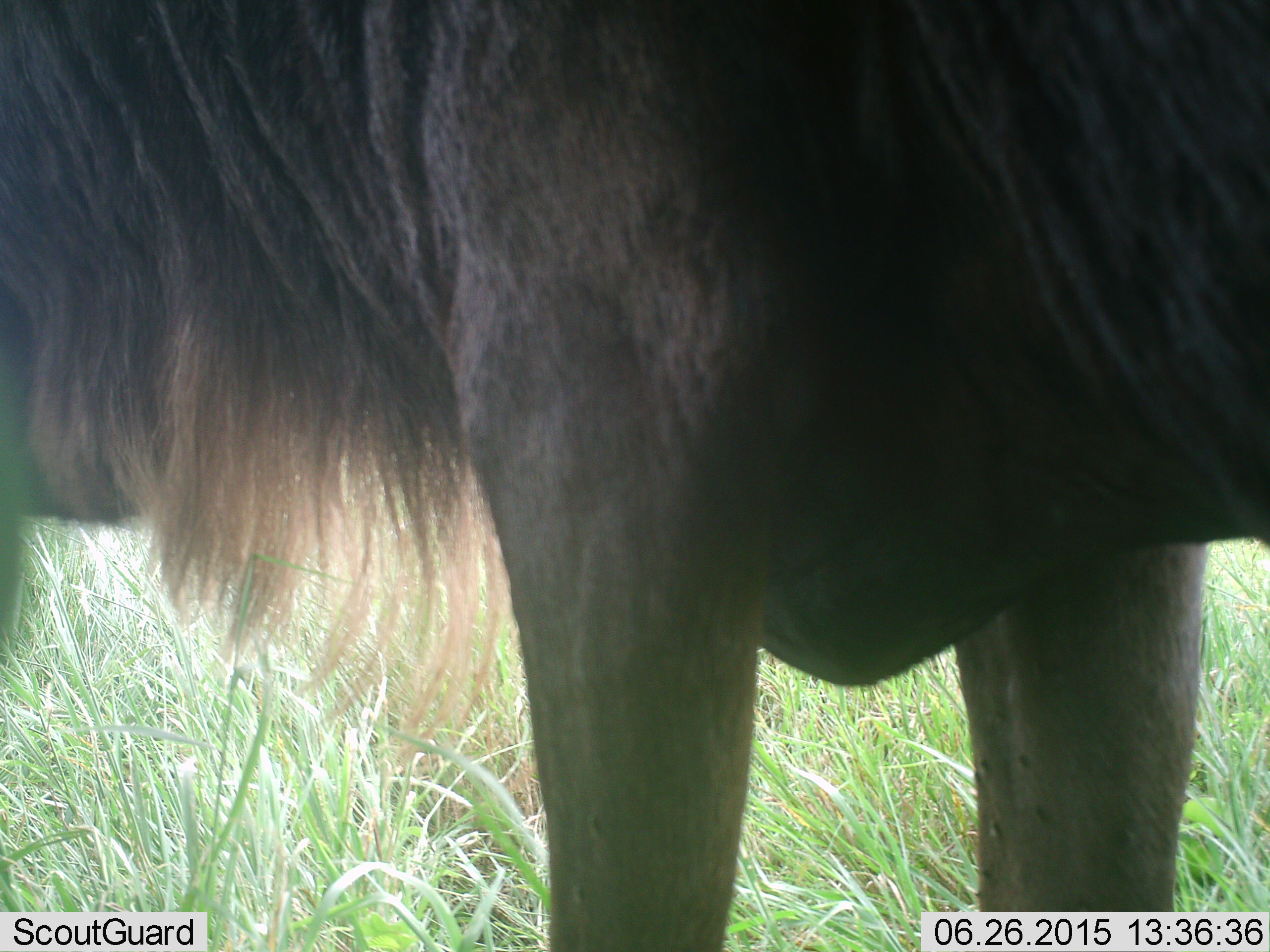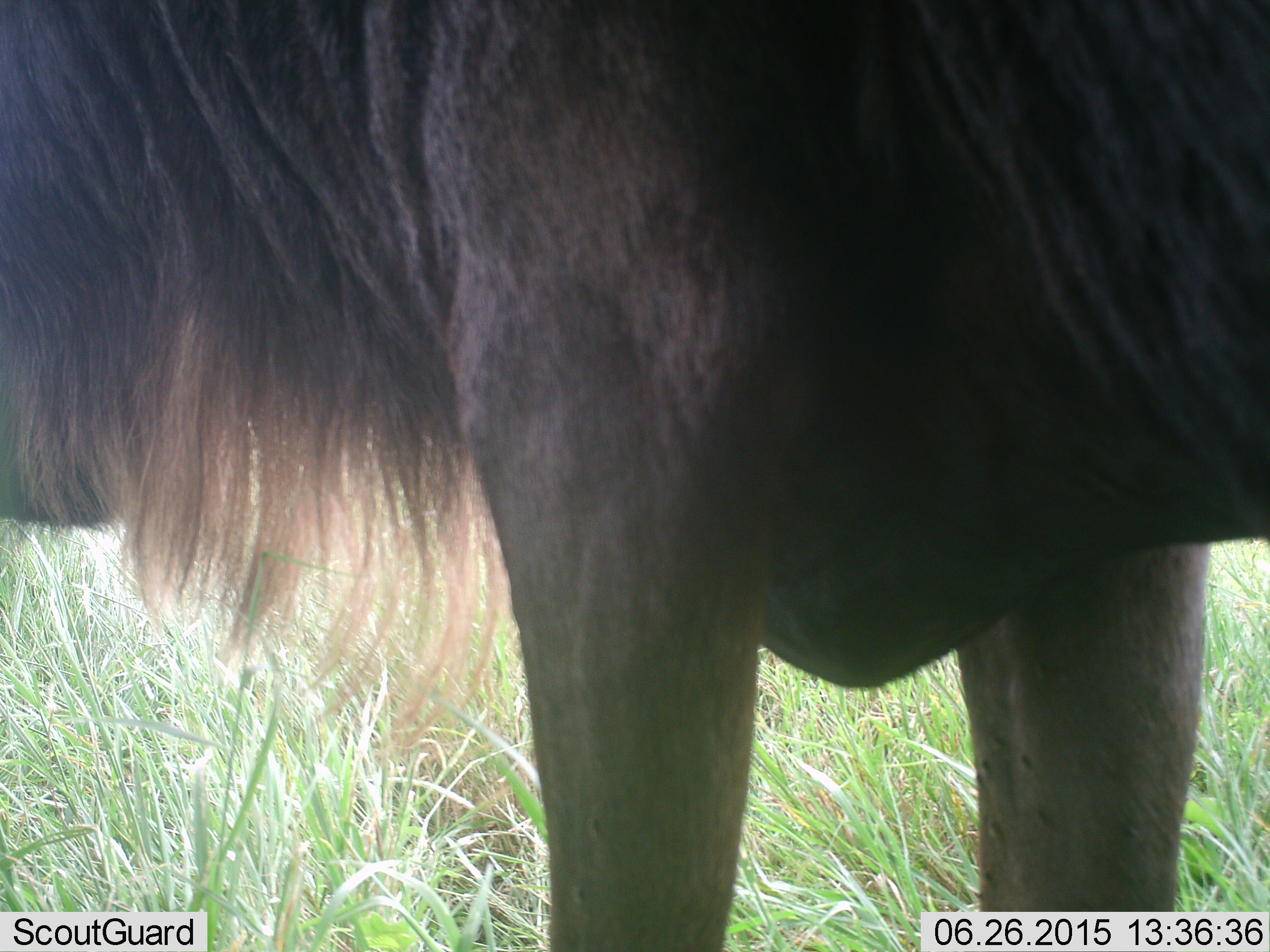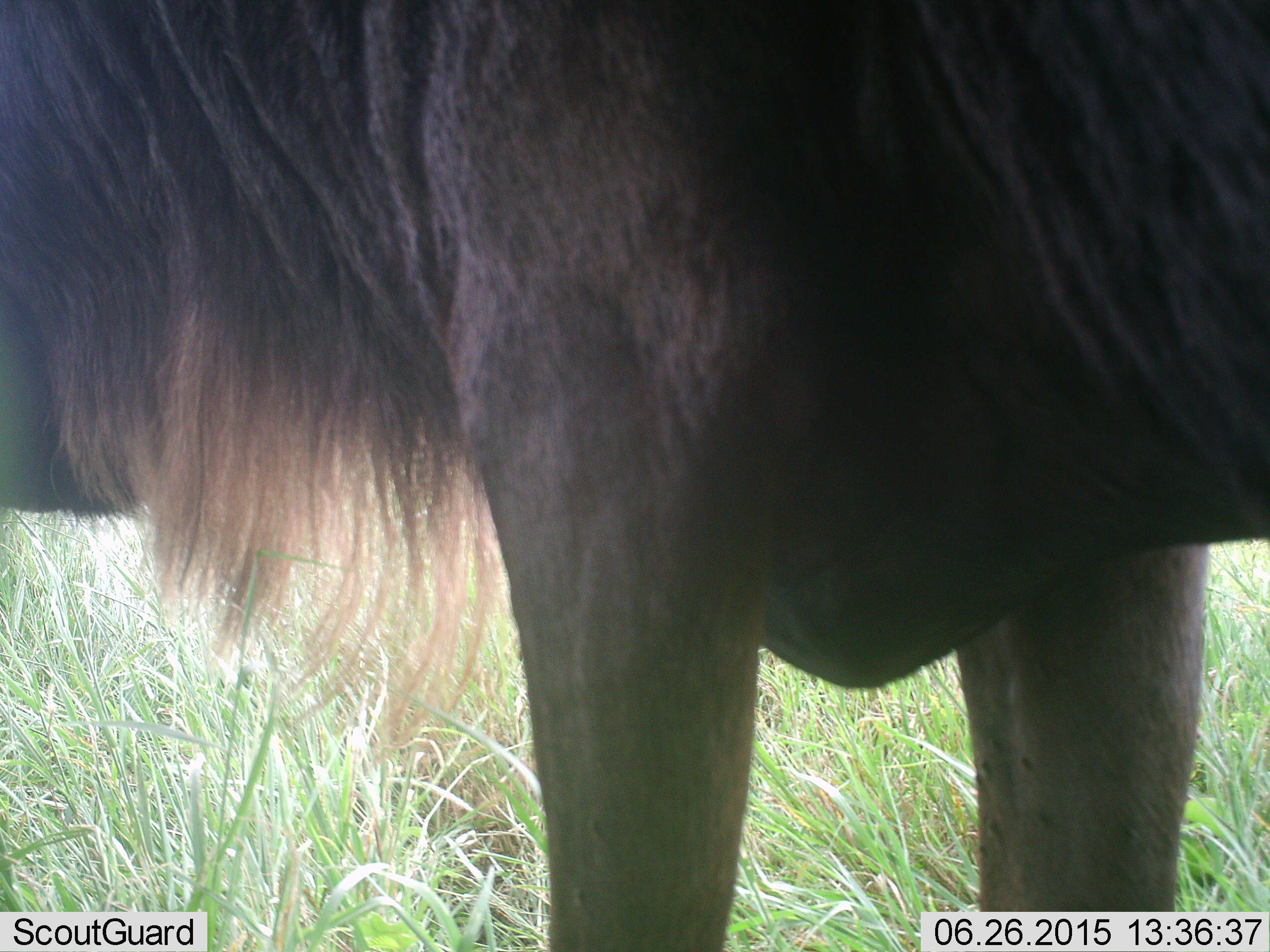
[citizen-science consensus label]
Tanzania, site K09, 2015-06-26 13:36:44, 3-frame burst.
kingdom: Animalia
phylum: Chordata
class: Mammalia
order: Artiodactyla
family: Bovidae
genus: Connochaetes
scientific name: Connochaetes taurinus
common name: blue wildebeest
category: wildebeest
Wildebeest (blue wildebeest) (Connochaetes taurinus), count 1. Behavior (volunteer vote fractions): standing 80%, resting 0%, moving 0%, interacting 0%. Young present (vote fraction): 0%. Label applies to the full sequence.